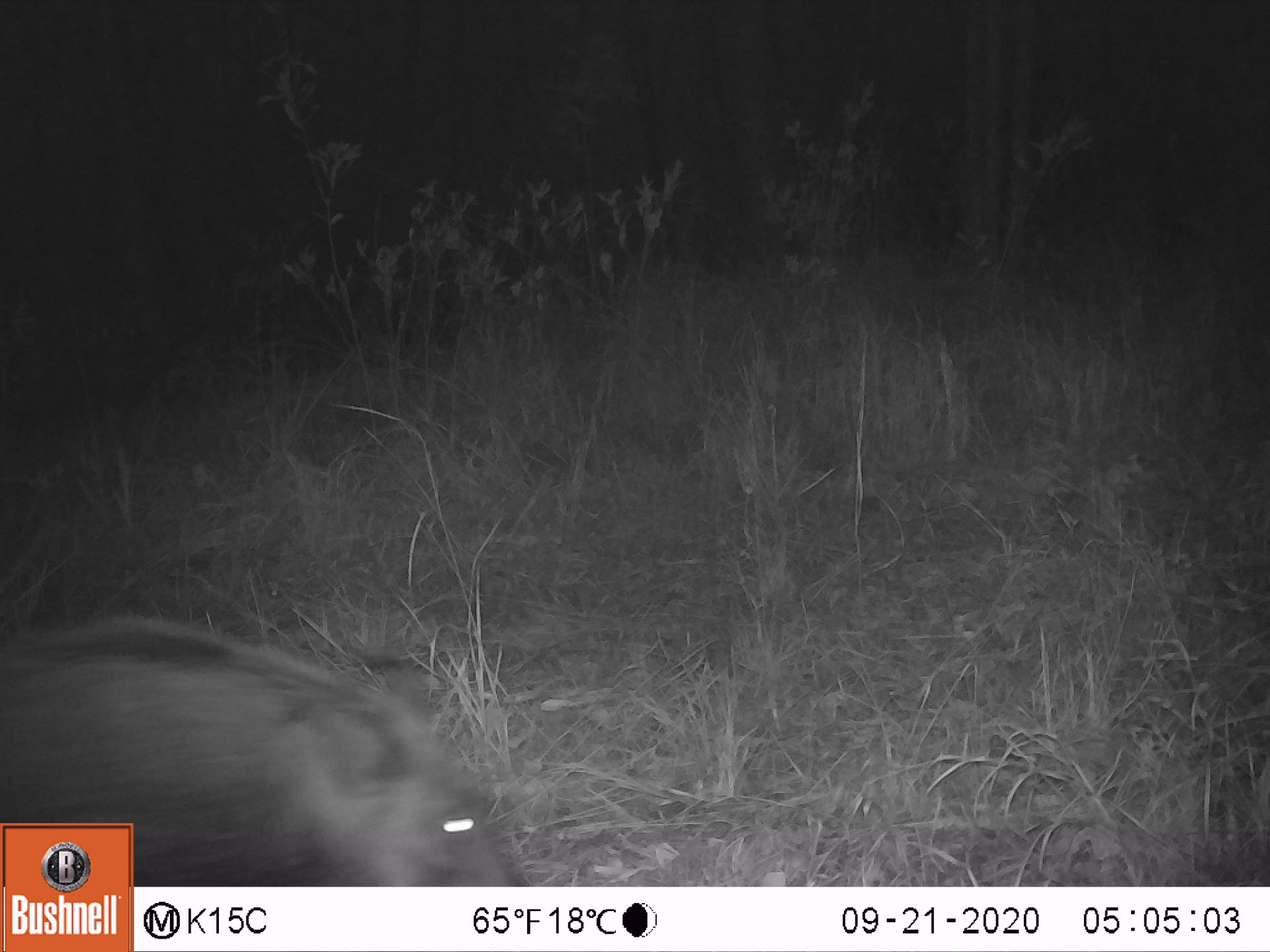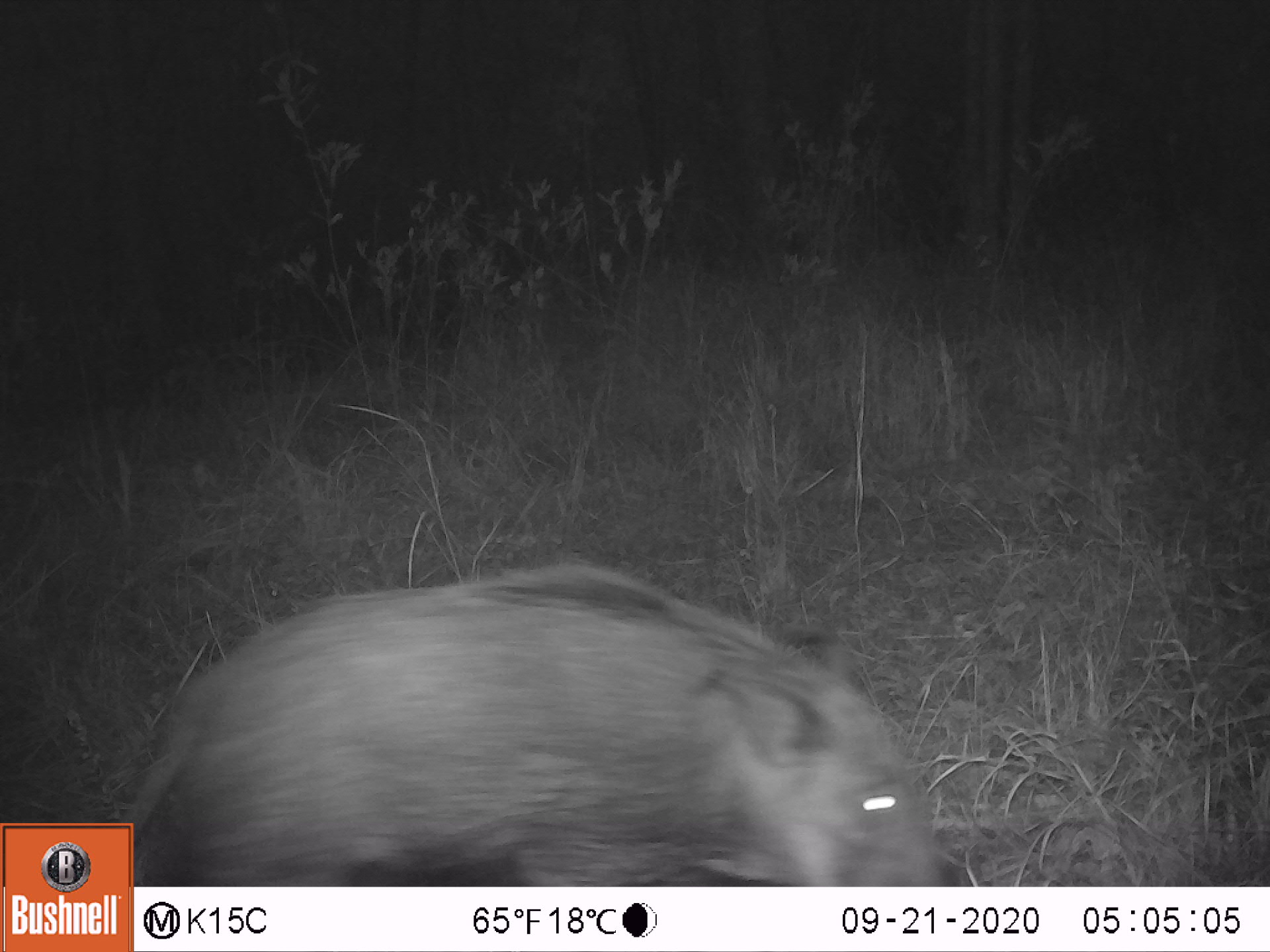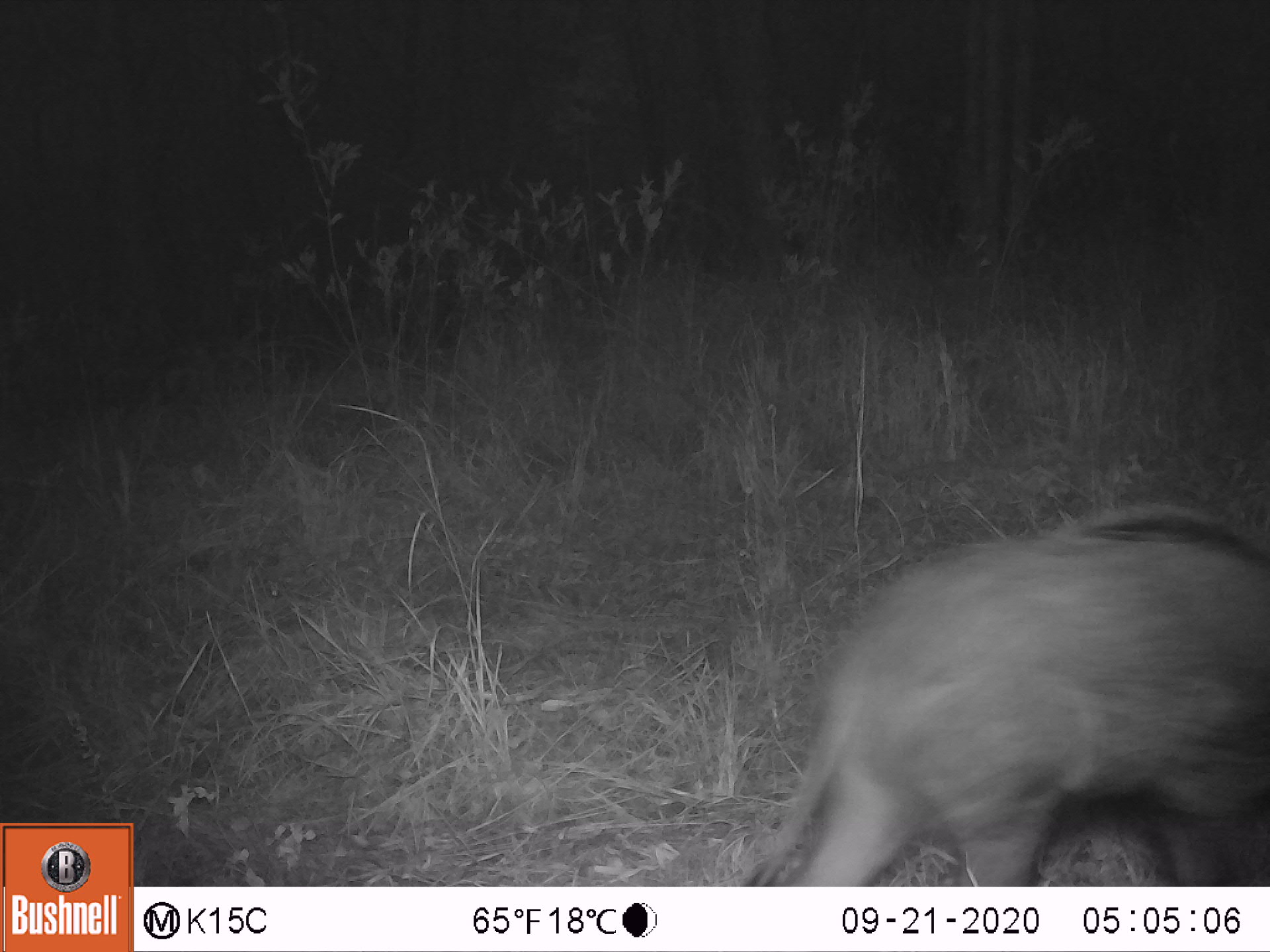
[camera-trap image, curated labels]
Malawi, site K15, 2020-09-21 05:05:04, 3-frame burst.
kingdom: Animalia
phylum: Chordata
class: Mammalia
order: Artiodactyla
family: Suidae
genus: Potamochoerus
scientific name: Potamochoerus larvatus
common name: bushpig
Bushpig (Potamochoerus larvatus), count 1.